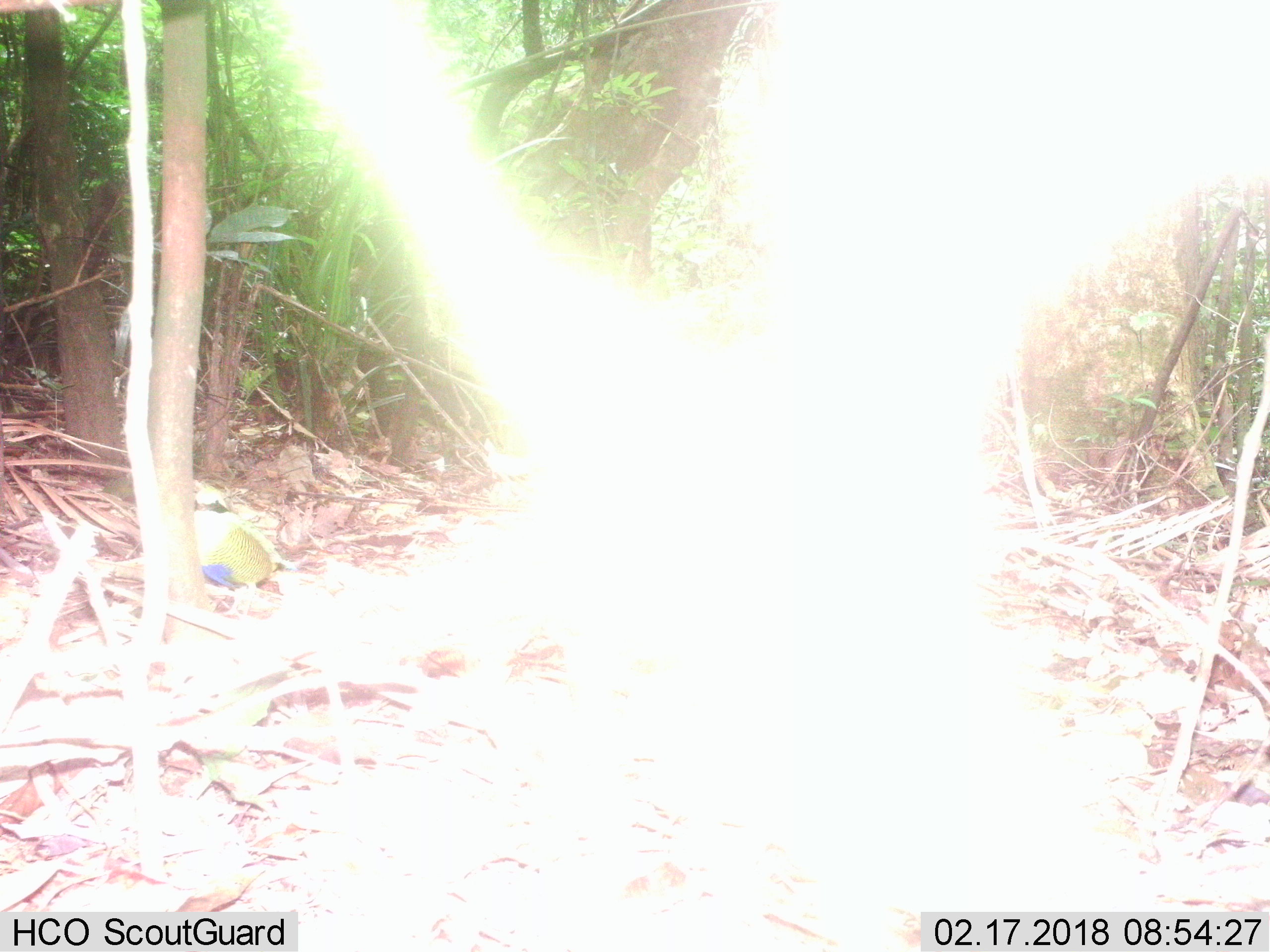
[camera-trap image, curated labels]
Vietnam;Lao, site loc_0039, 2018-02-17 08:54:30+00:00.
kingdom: Animalia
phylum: Chordata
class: Aves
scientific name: Aves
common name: bird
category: unidentified bird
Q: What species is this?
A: Unidentified bird (bird) (Aves).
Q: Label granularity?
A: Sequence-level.